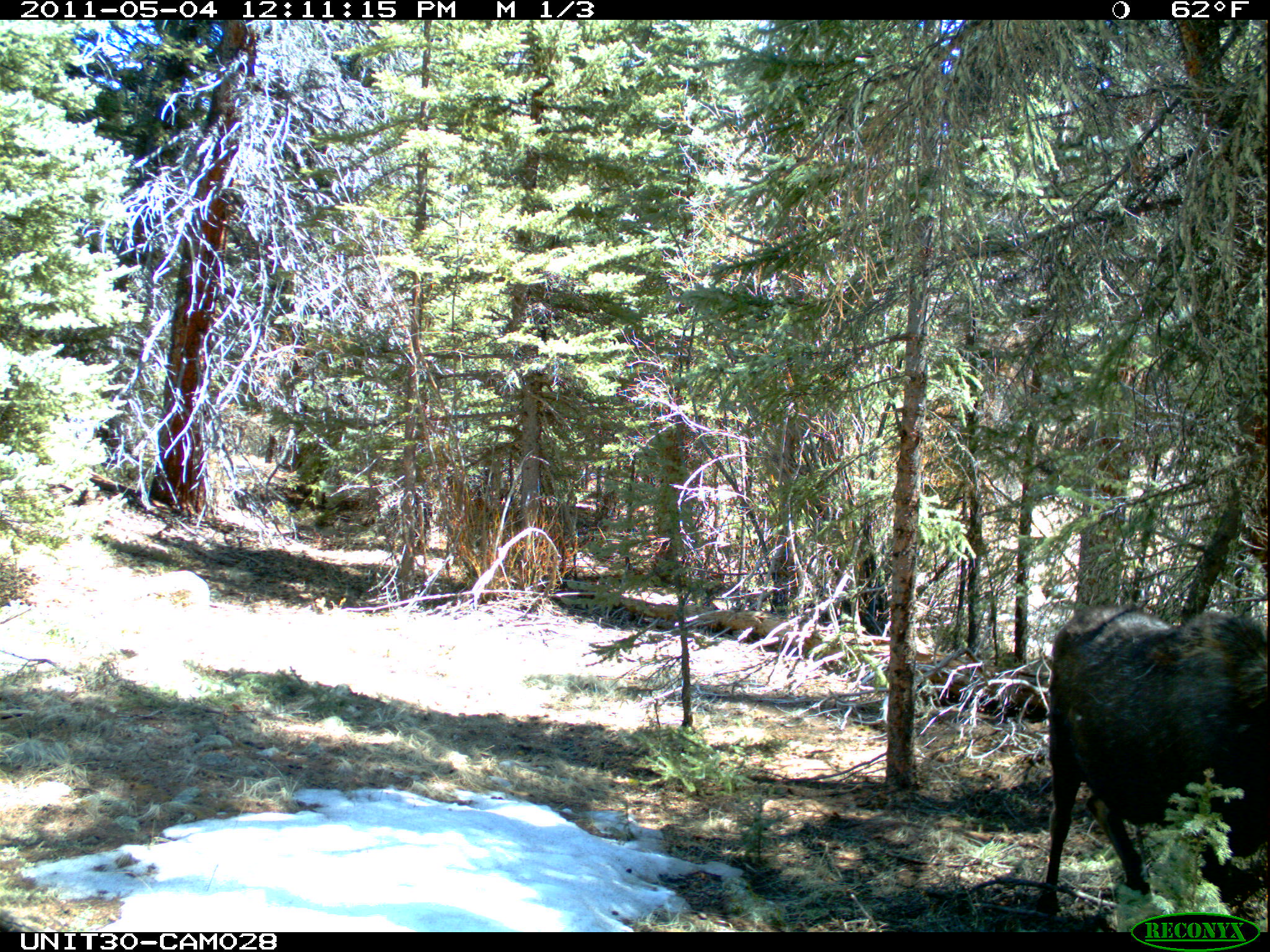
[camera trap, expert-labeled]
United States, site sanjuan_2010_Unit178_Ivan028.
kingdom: Animalia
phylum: Chordata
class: Mammalia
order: Artiodactyla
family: Cervidae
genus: Alces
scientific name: Alces alces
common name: moose